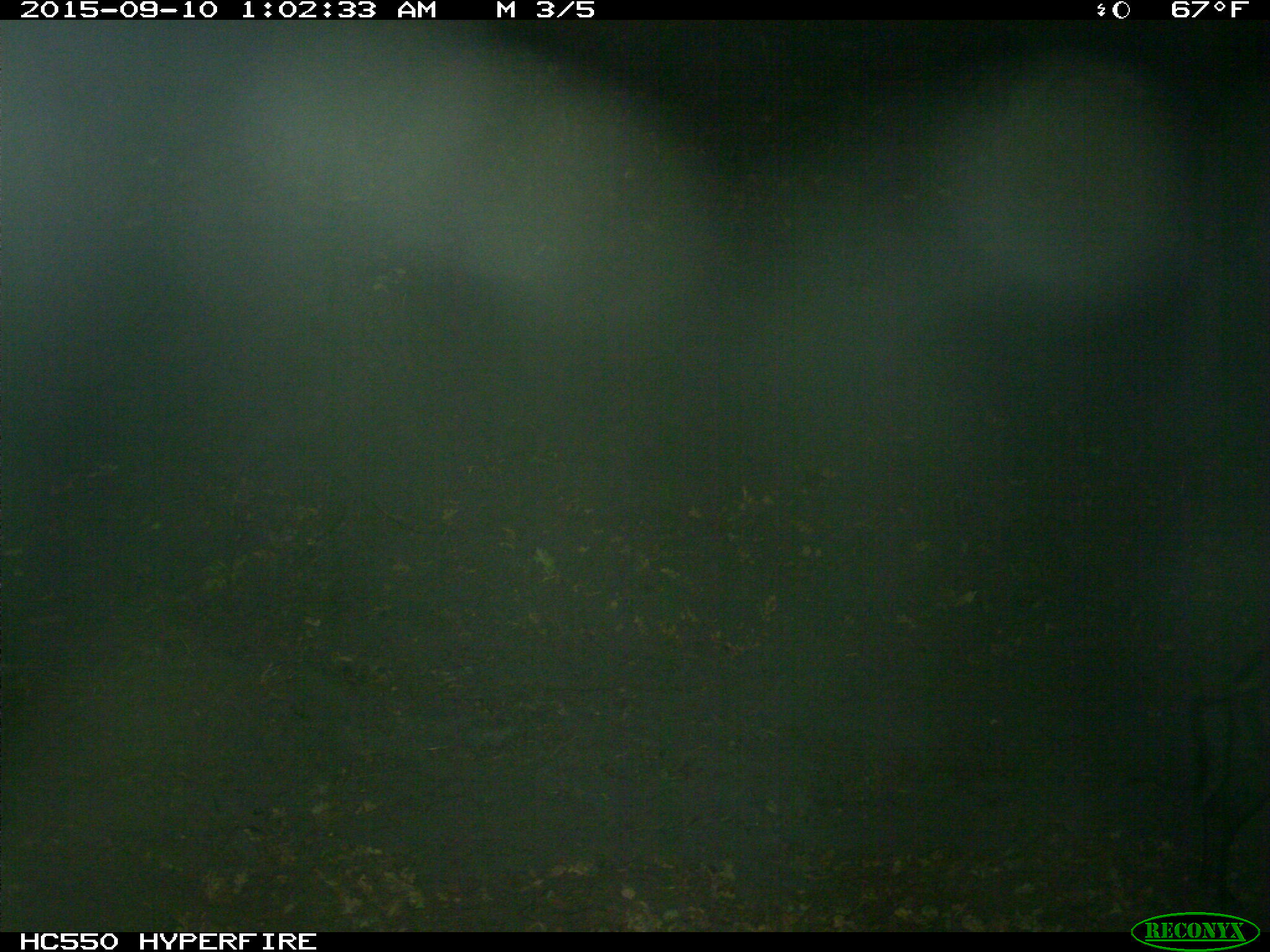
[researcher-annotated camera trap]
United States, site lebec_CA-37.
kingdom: Animalia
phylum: Chordata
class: Mammalia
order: Artiodactyla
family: Suidae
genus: Sus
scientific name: Sus scrofa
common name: wild boar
Sus scrofa (wild boar).